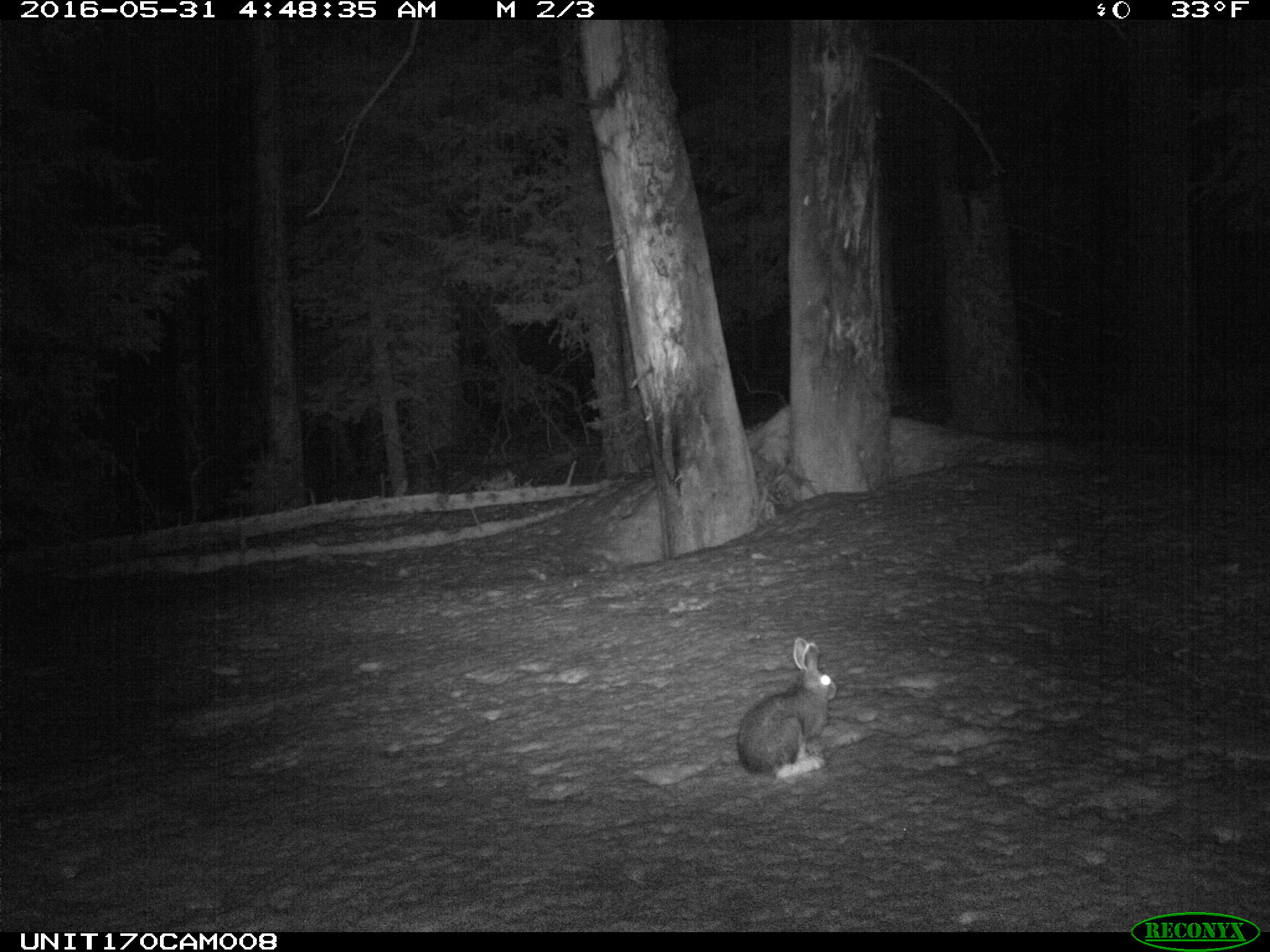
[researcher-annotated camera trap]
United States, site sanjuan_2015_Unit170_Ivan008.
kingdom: Animalia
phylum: Chordata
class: Mammalia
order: Lagomorpha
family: Leporidae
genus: Lepus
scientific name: Lepus americanus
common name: snowshoe hare